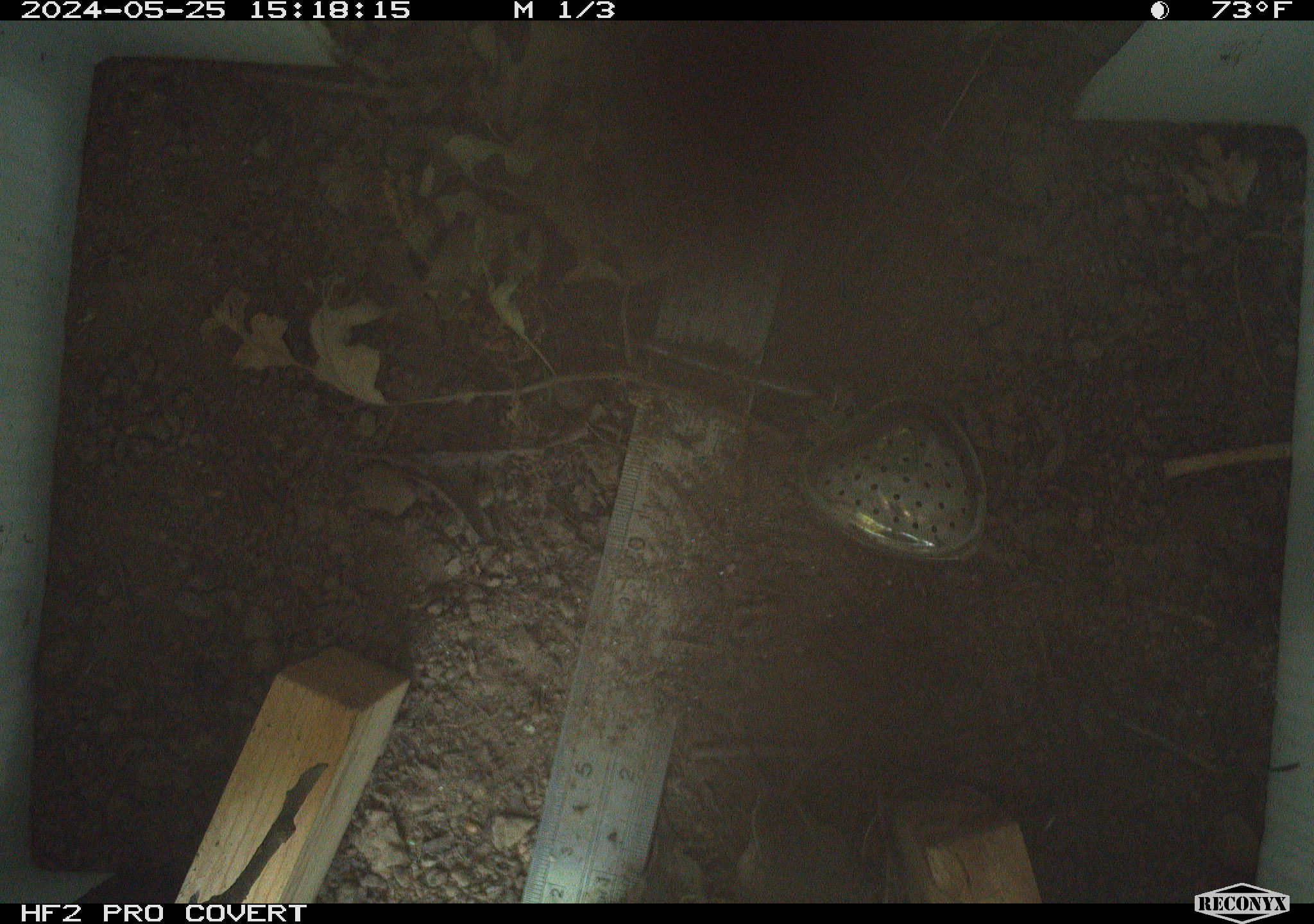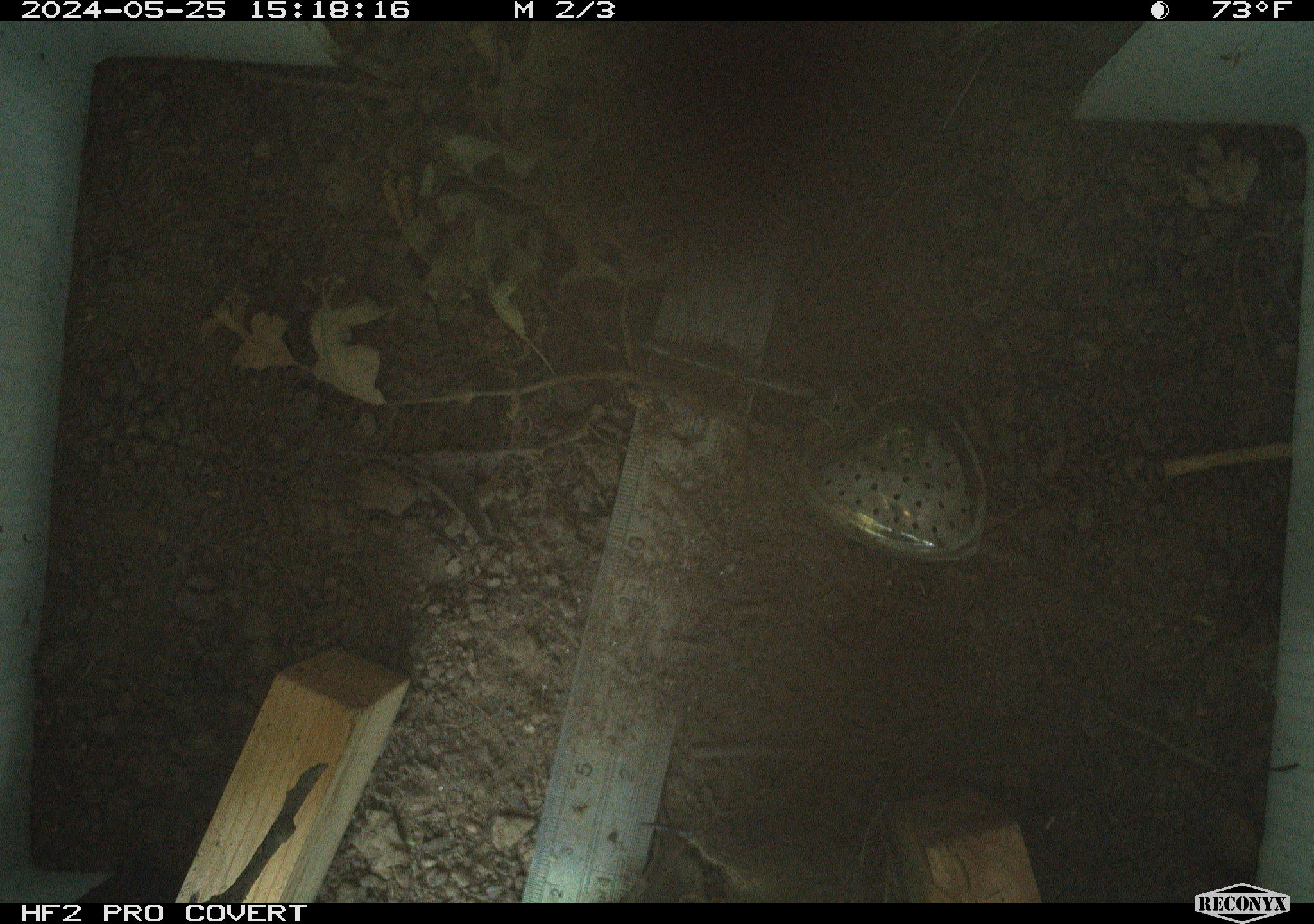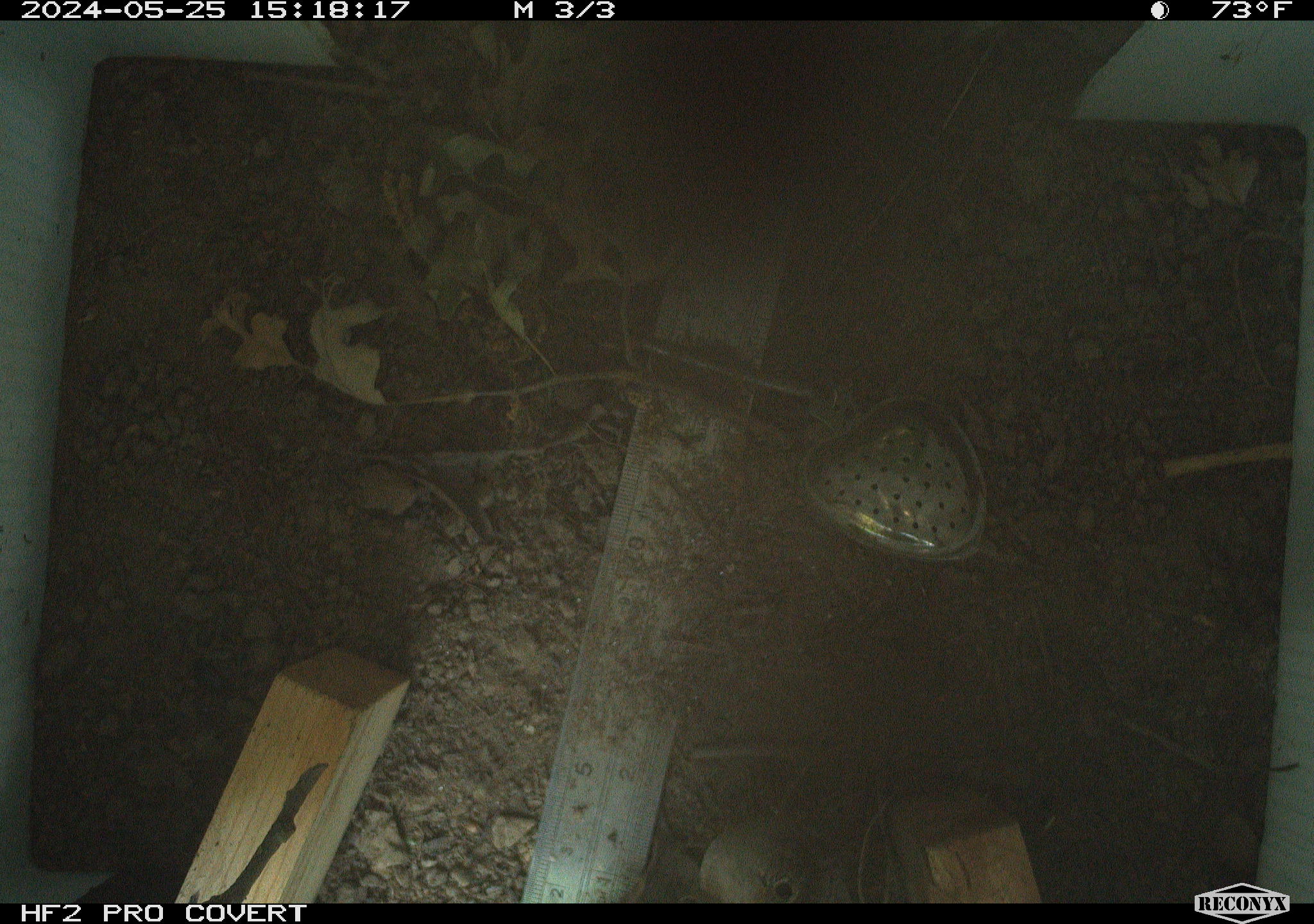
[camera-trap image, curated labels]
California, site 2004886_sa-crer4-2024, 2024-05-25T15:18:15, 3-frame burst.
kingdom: Animalia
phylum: Chordata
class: Reptilia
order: Squamata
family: Phrynosomatidae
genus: Sceloporus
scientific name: Sceloporus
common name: spiny lizards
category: sceloporus species